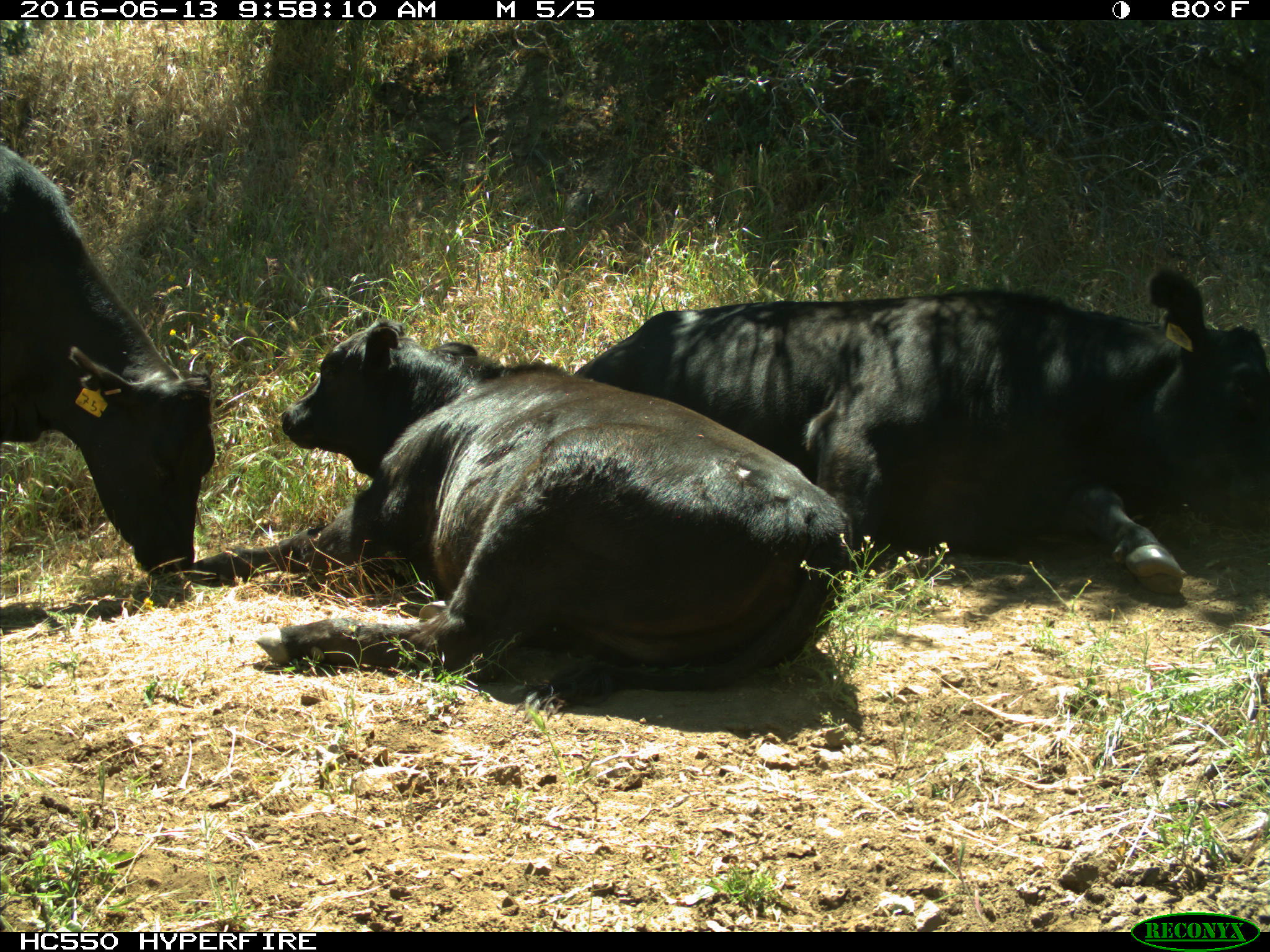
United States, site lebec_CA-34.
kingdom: Animalia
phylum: Chordata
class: Mammalia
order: Artiodactyla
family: Bovidae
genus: Bos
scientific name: Bos taurus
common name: domestic cow